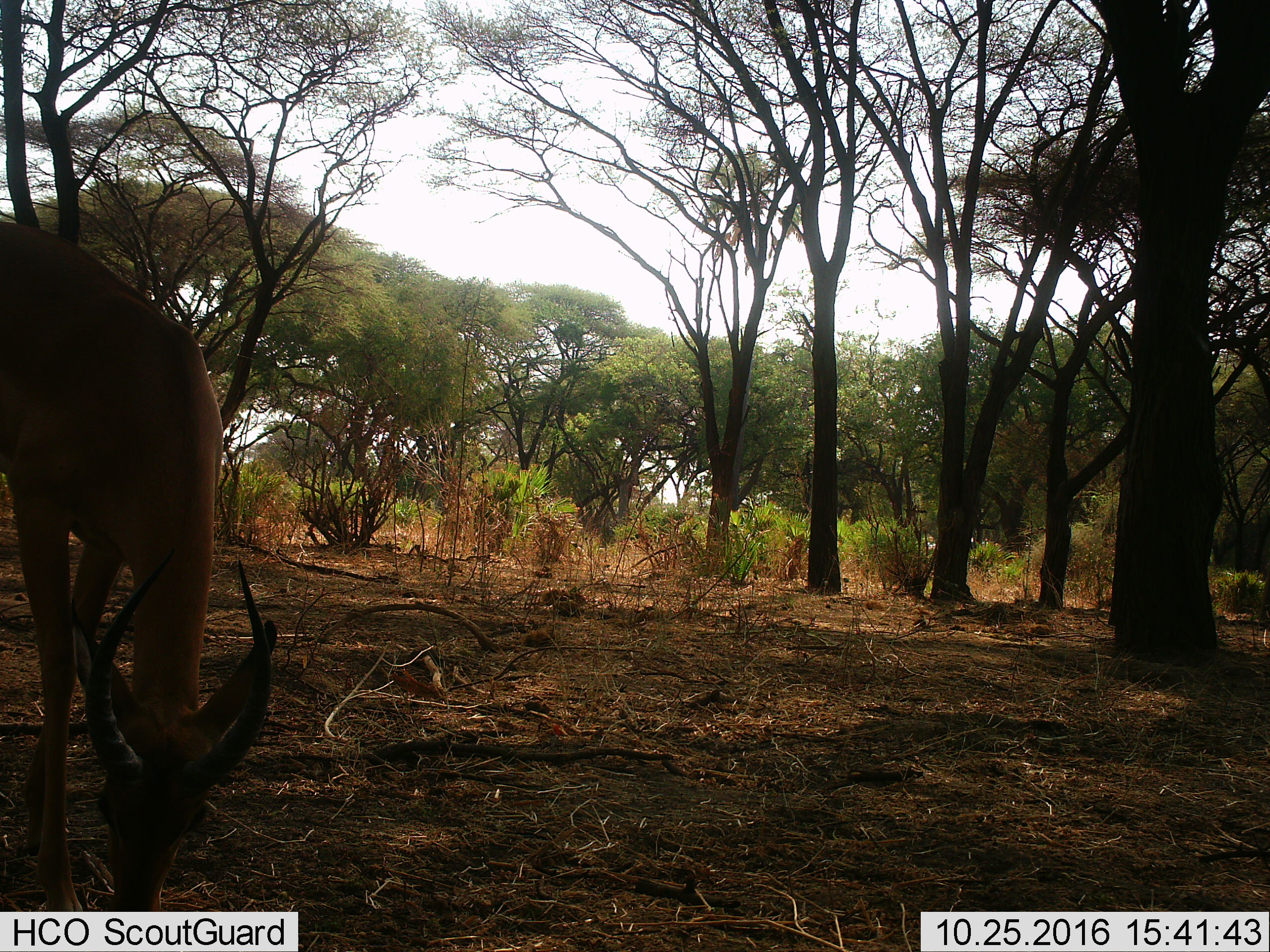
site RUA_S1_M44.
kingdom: Animalia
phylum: Chordata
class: Mammalia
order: Artiodactyla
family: Bovidae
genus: Aepyceros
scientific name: Aepyceros melampus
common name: impala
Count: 1.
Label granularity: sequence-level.